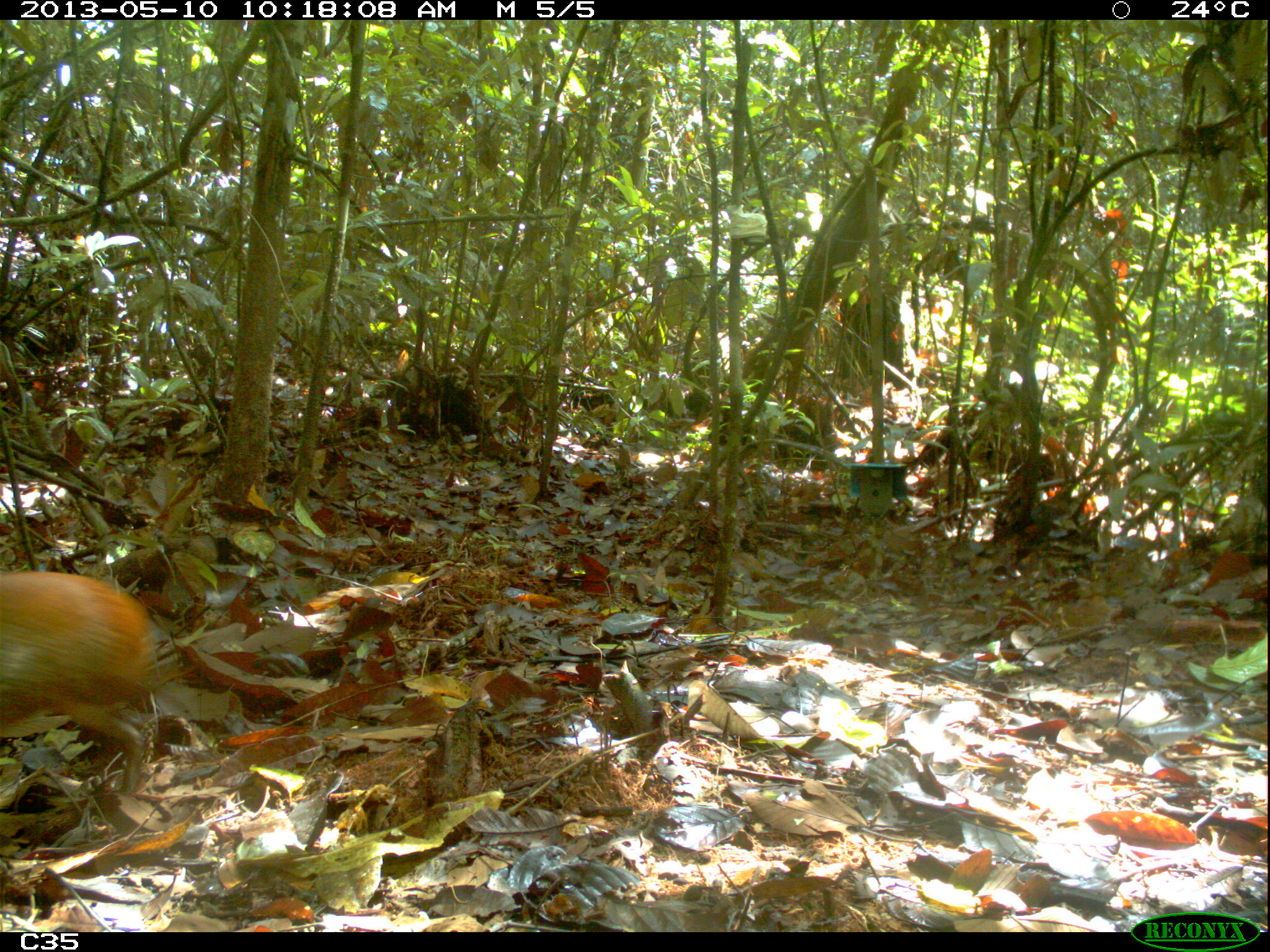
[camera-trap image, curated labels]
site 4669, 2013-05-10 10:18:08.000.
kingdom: Animalia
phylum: Chordata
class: Mammalia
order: Rodentia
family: Dasyproctidae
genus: Dasyprocta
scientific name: Dasyprocta leporina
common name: red-rumped agouti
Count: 1.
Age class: adult.